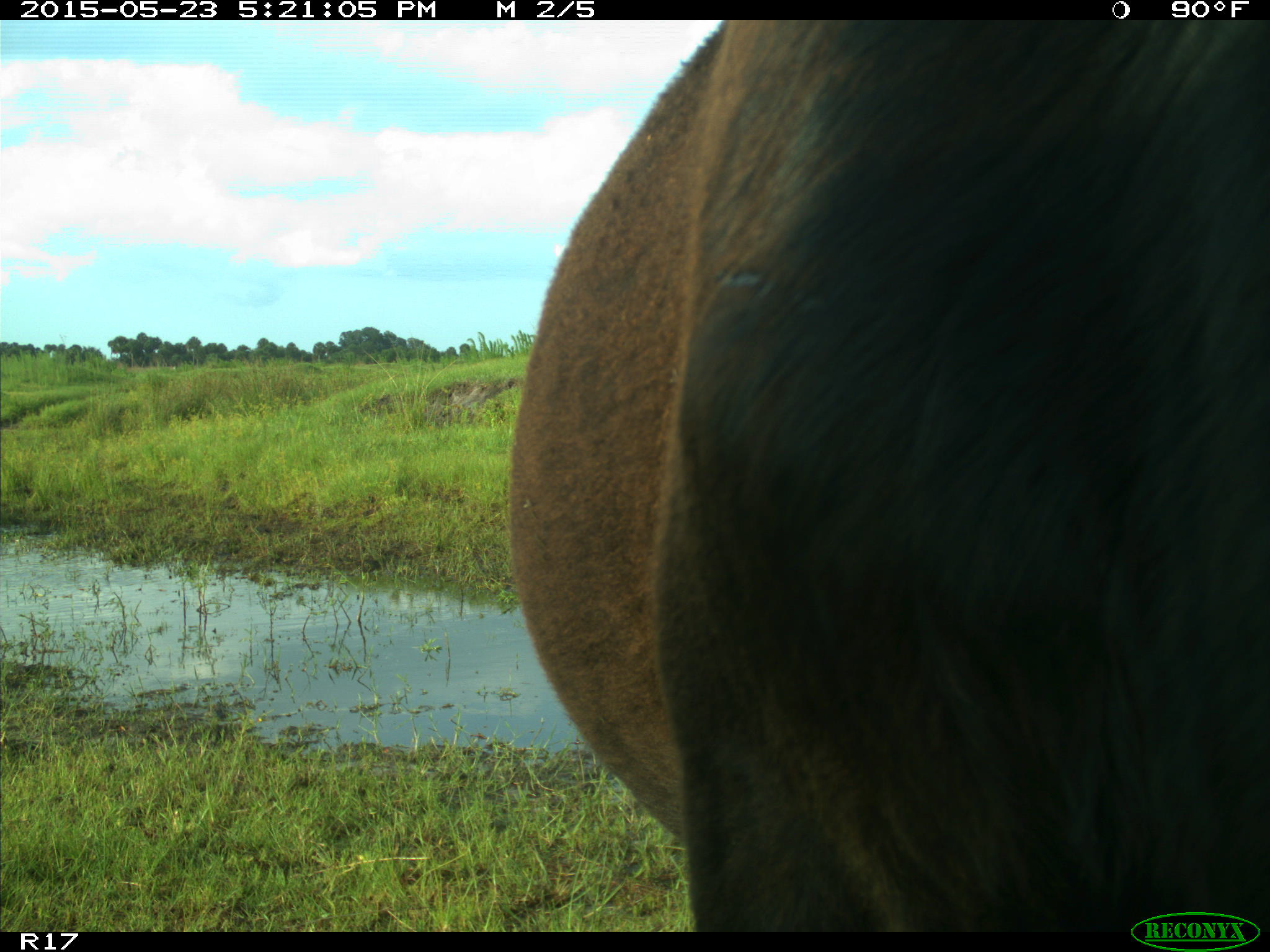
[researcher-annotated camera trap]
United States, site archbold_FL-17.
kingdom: Animalia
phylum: Chordata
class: Mammalia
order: Artiodactyla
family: Bovidae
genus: Bos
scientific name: Bos taurus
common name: domestic cow